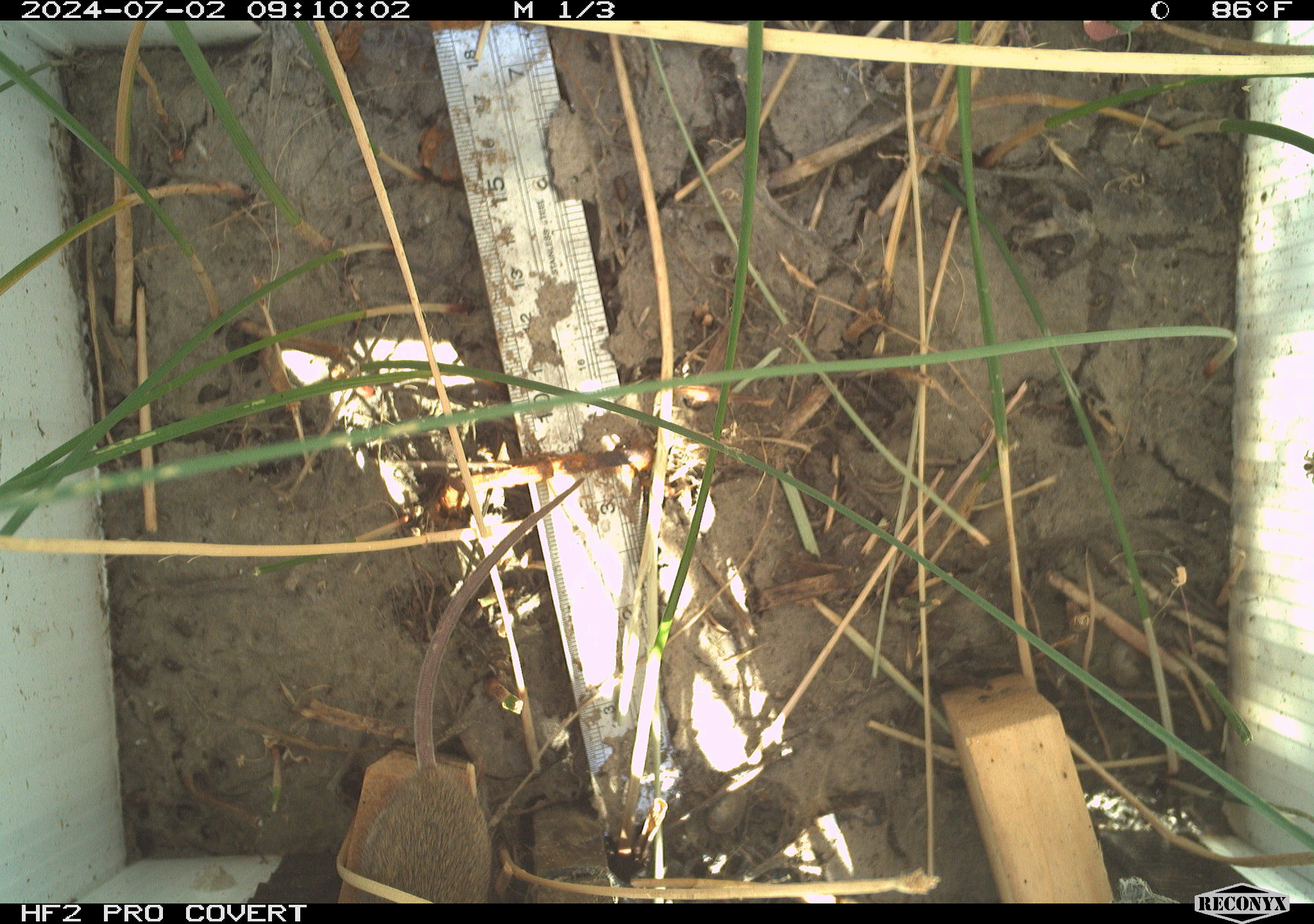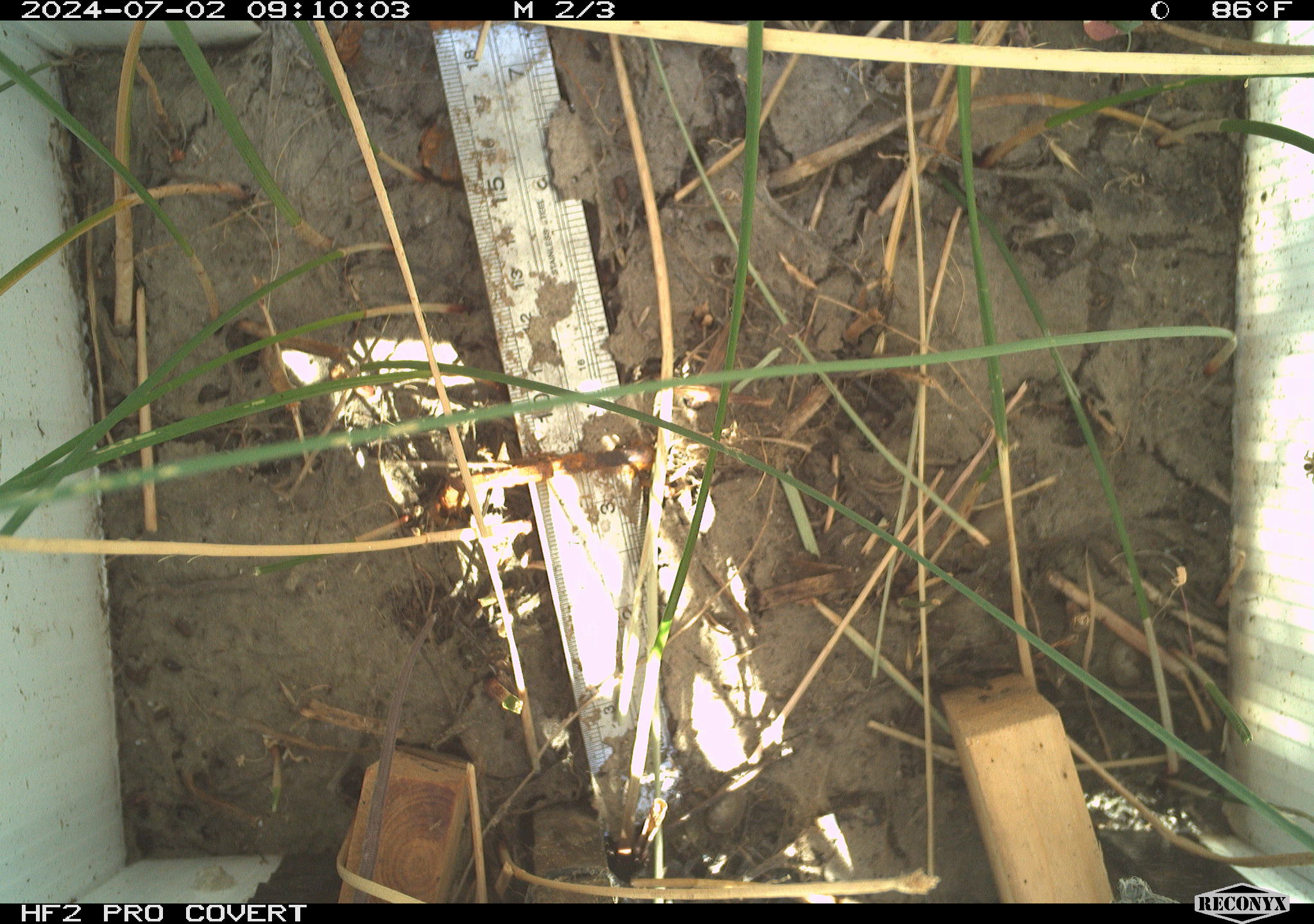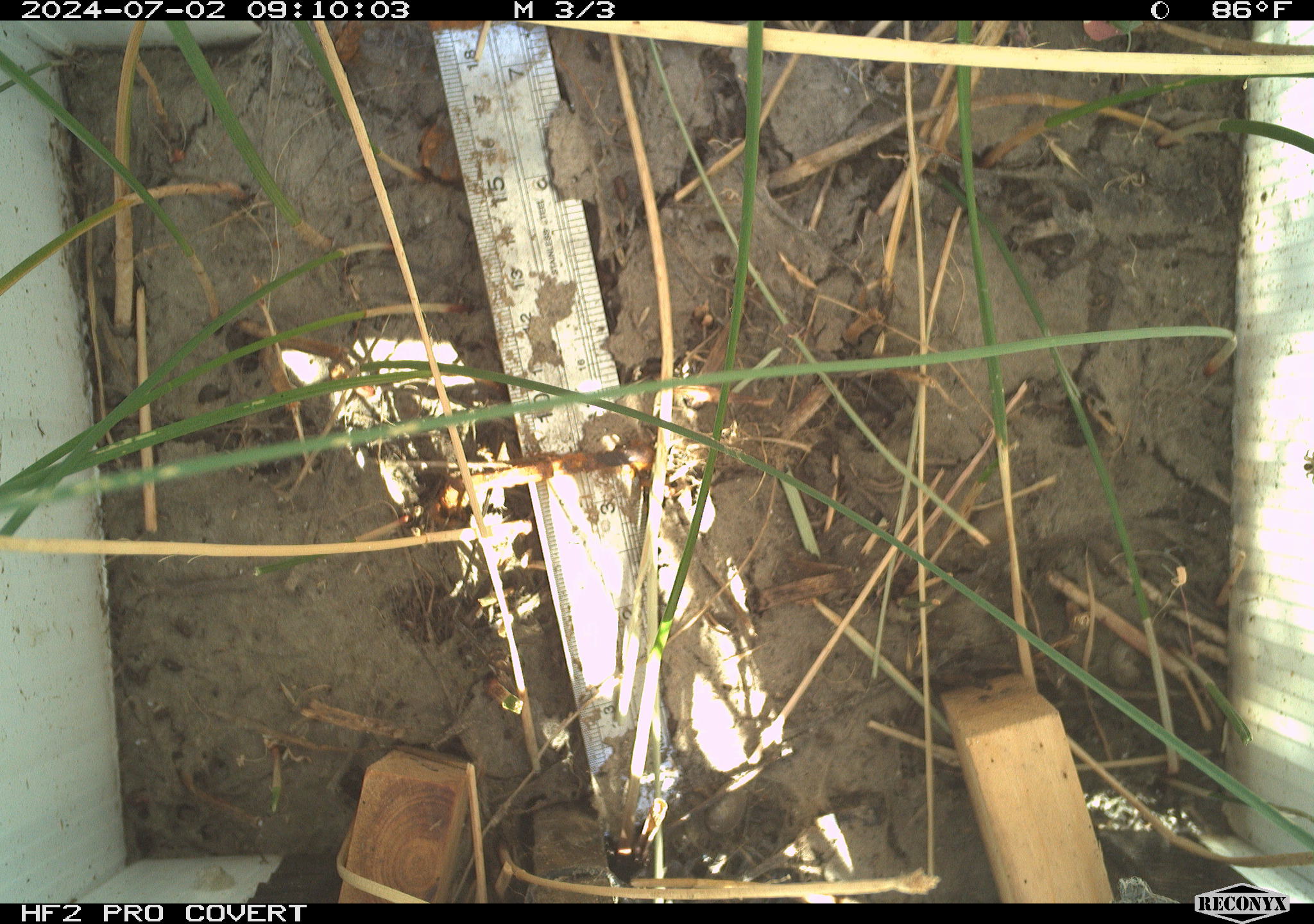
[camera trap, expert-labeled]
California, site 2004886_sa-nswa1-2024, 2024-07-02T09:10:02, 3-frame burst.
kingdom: Animalia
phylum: Chordata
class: Mammalia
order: Rodentia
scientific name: Rodentia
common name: rodent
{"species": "rodent (Rodentia)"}